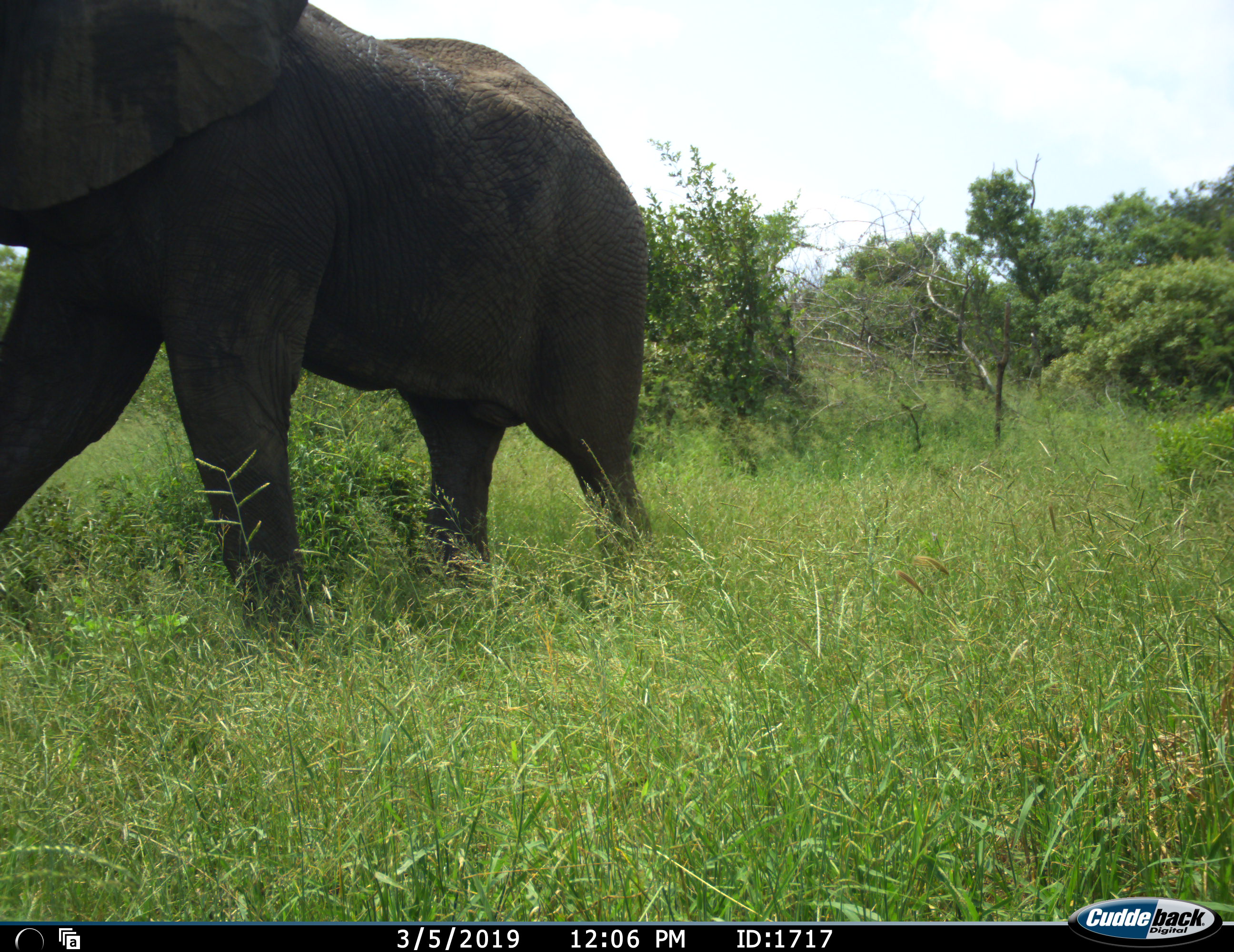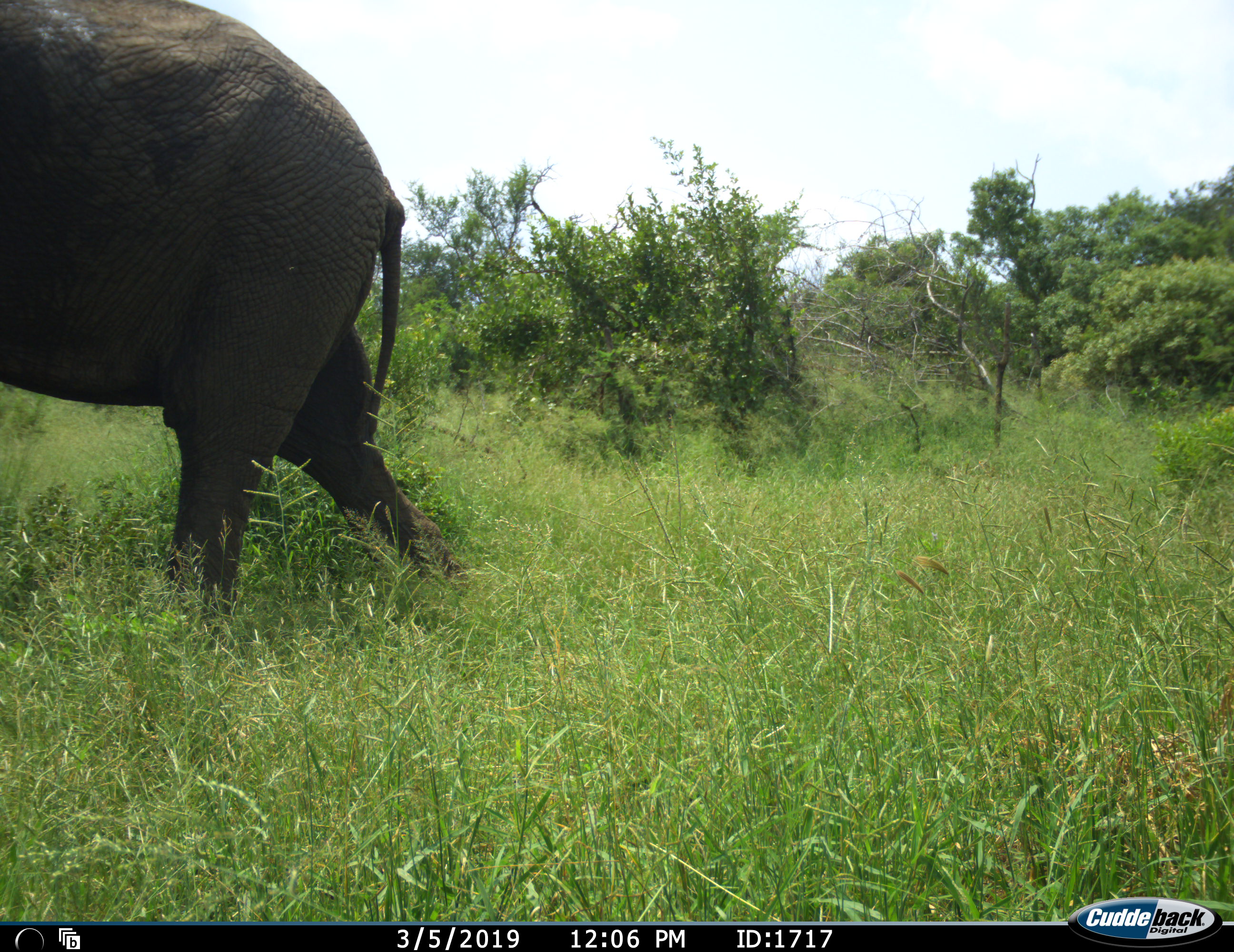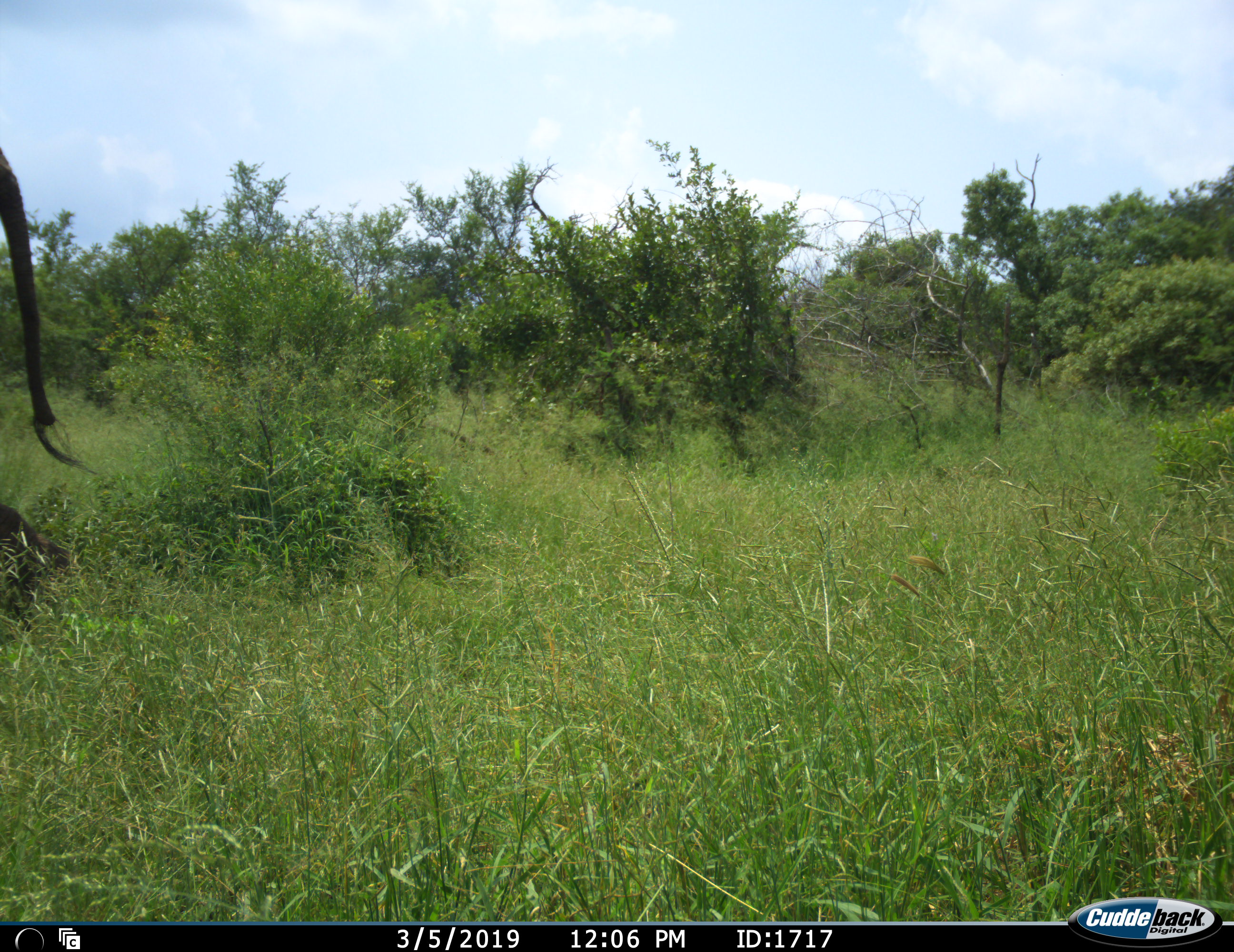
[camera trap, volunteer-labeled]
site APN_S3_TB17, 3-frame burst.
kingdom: Animalia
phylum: Chordata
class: Mammalia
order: Proboscidea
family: Elephantidae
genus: Loxodonta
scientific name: Loxodonta africana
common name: african bush elephant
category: elephant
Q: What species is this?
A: Elephant (african bush elephant) (Loxodonta africana).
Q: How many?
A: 1.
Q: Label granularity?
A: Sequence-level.